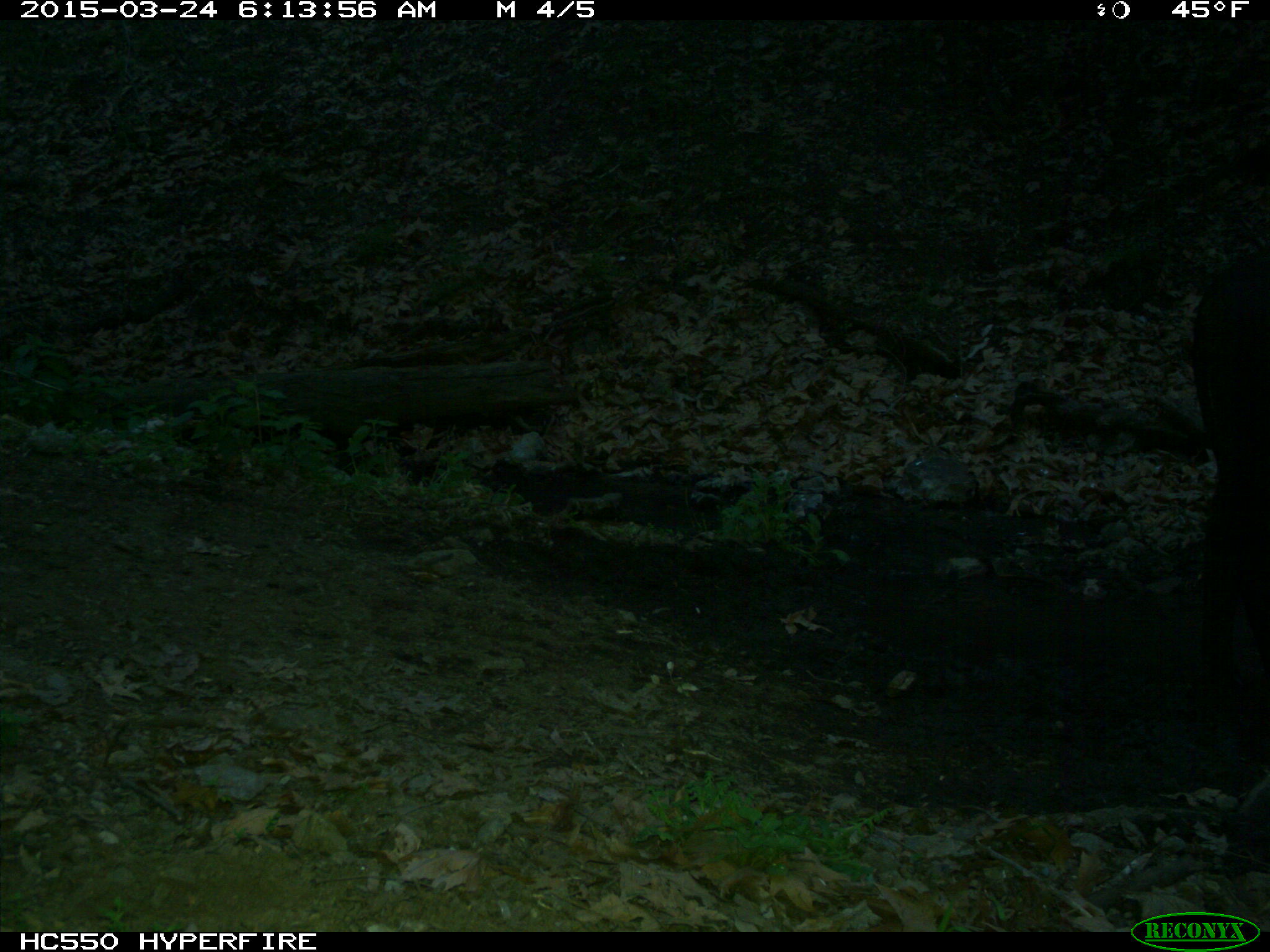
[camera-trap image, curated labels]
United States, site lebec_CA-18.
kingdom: Animalia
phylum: Chordata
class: Mammalia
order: Artiodactyla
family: Bovidae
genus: Bos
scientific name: Bos taurus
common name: domestic cow